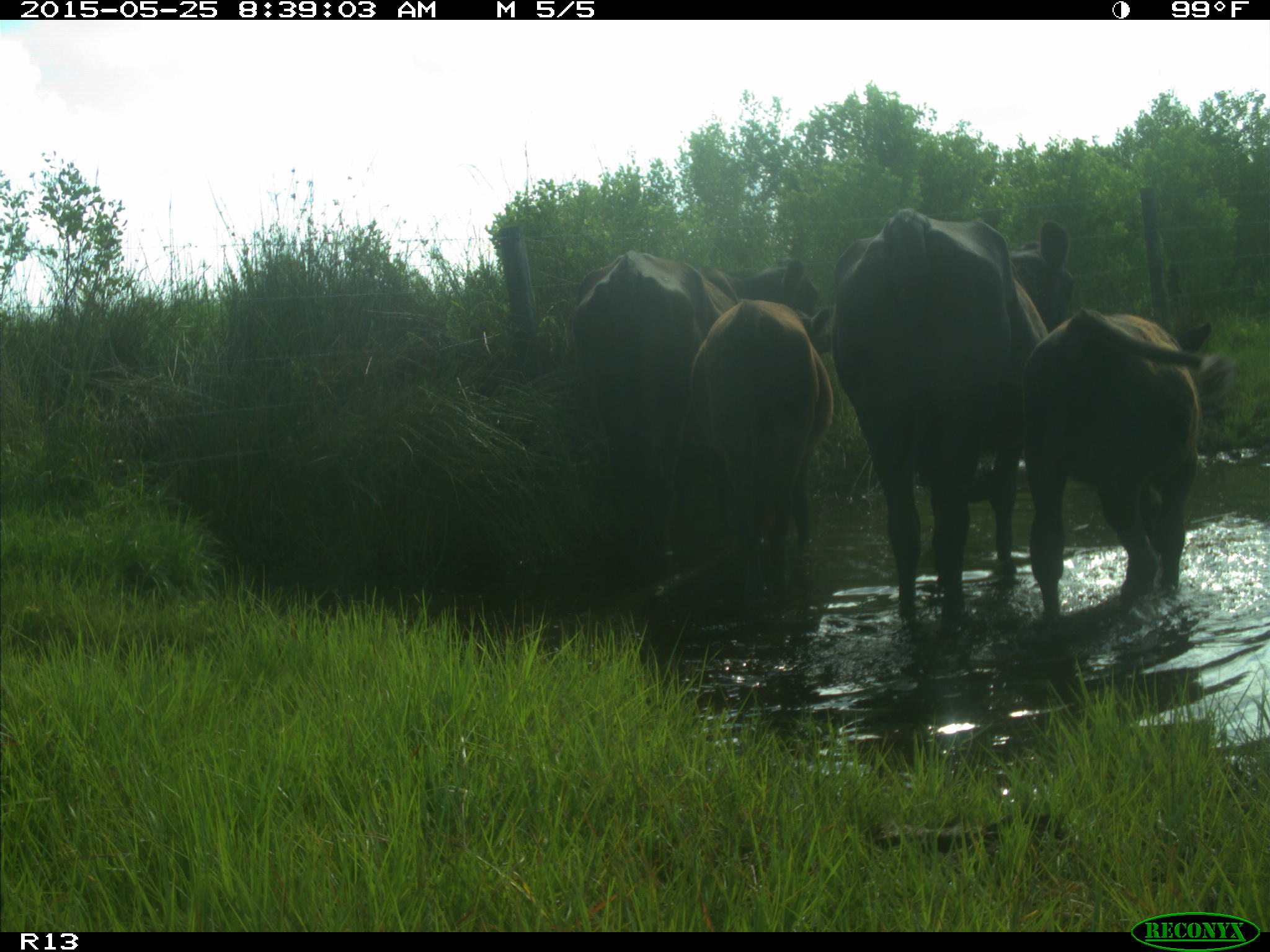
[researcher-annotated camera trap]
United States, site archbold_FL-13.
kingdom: Animalia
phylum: Chordata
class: Mammalia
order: Artiodactyla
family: Bovidae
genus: Bos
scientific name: Bos taurus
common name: domestic cow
Bos taurus (domestic cow).